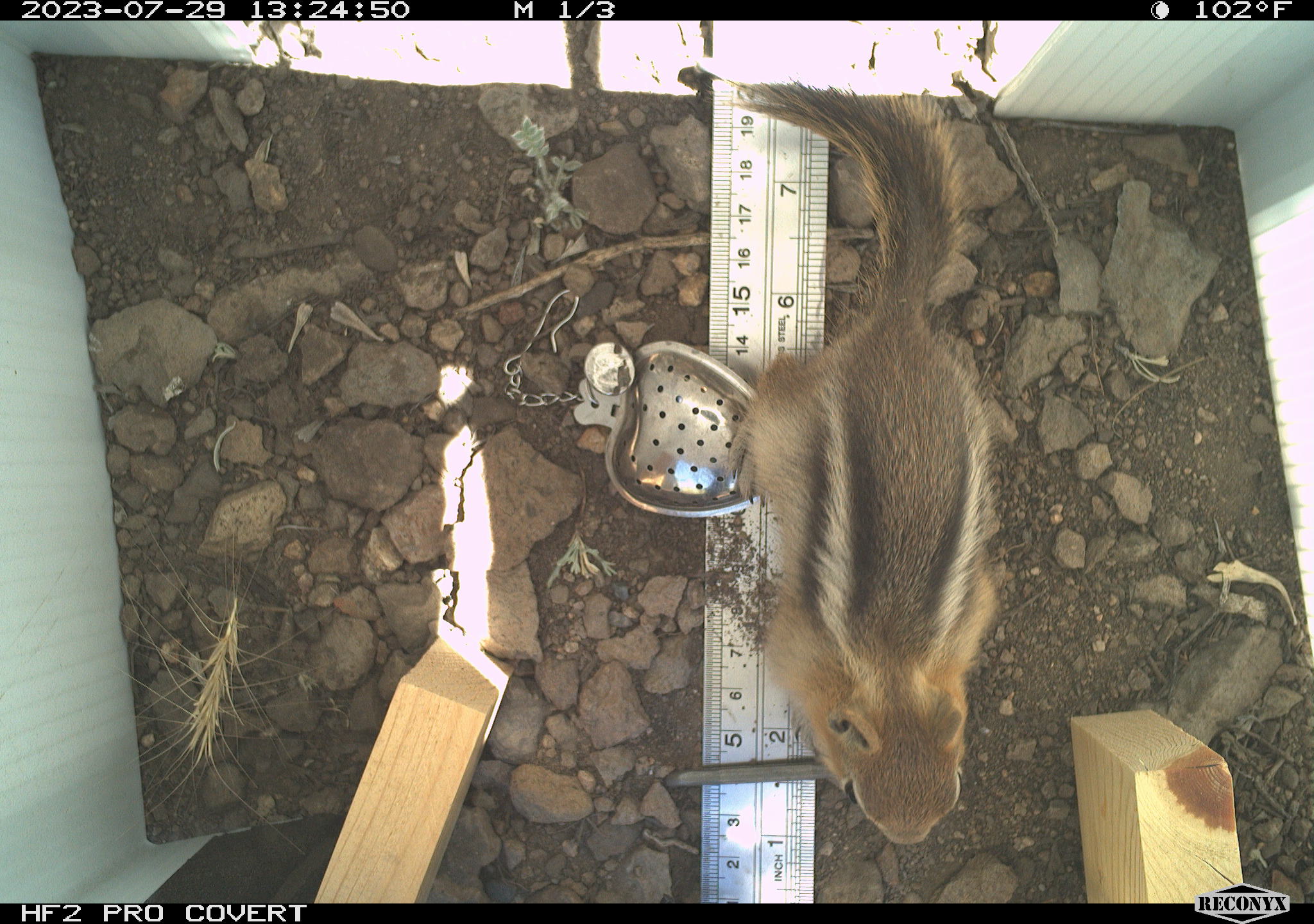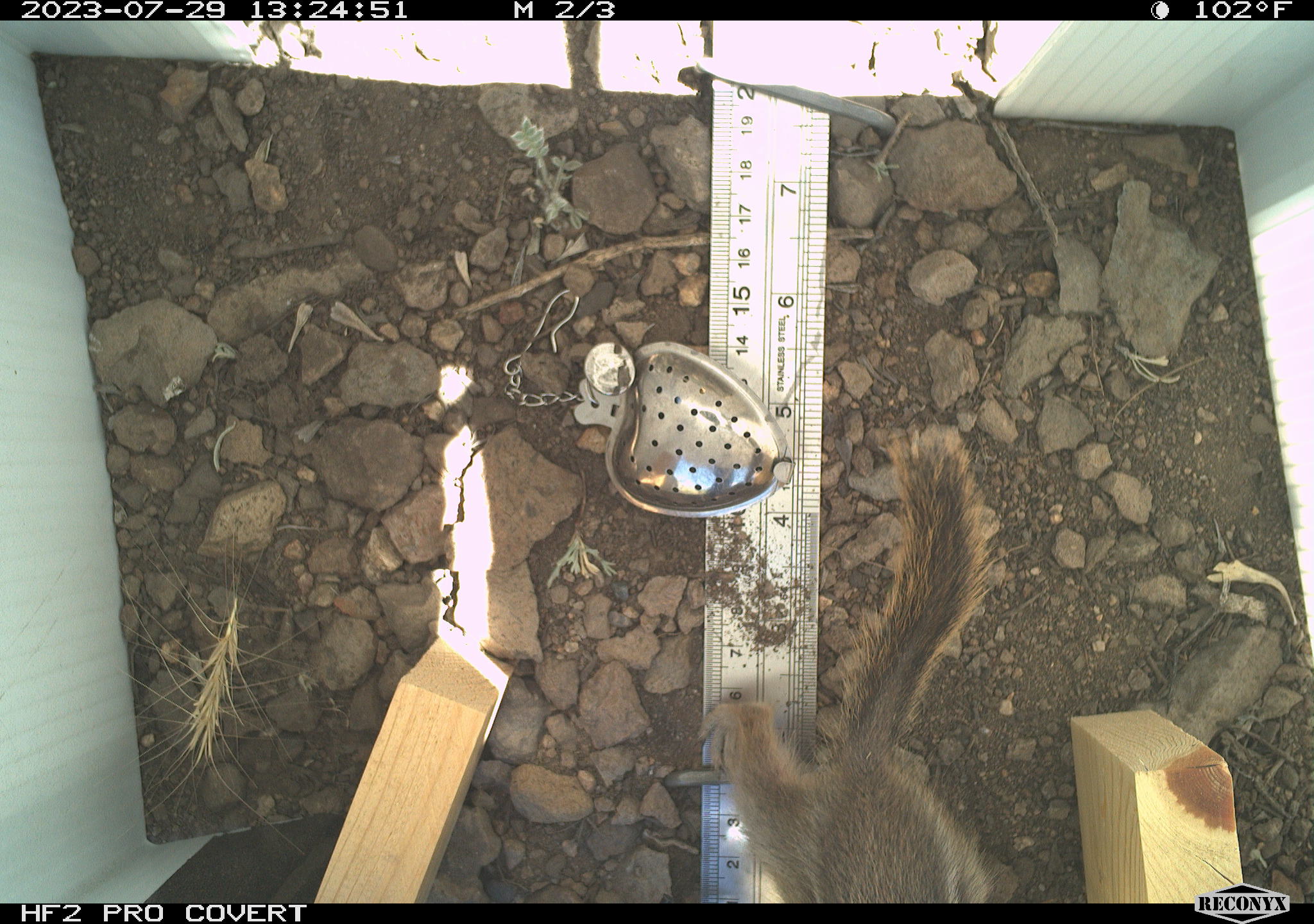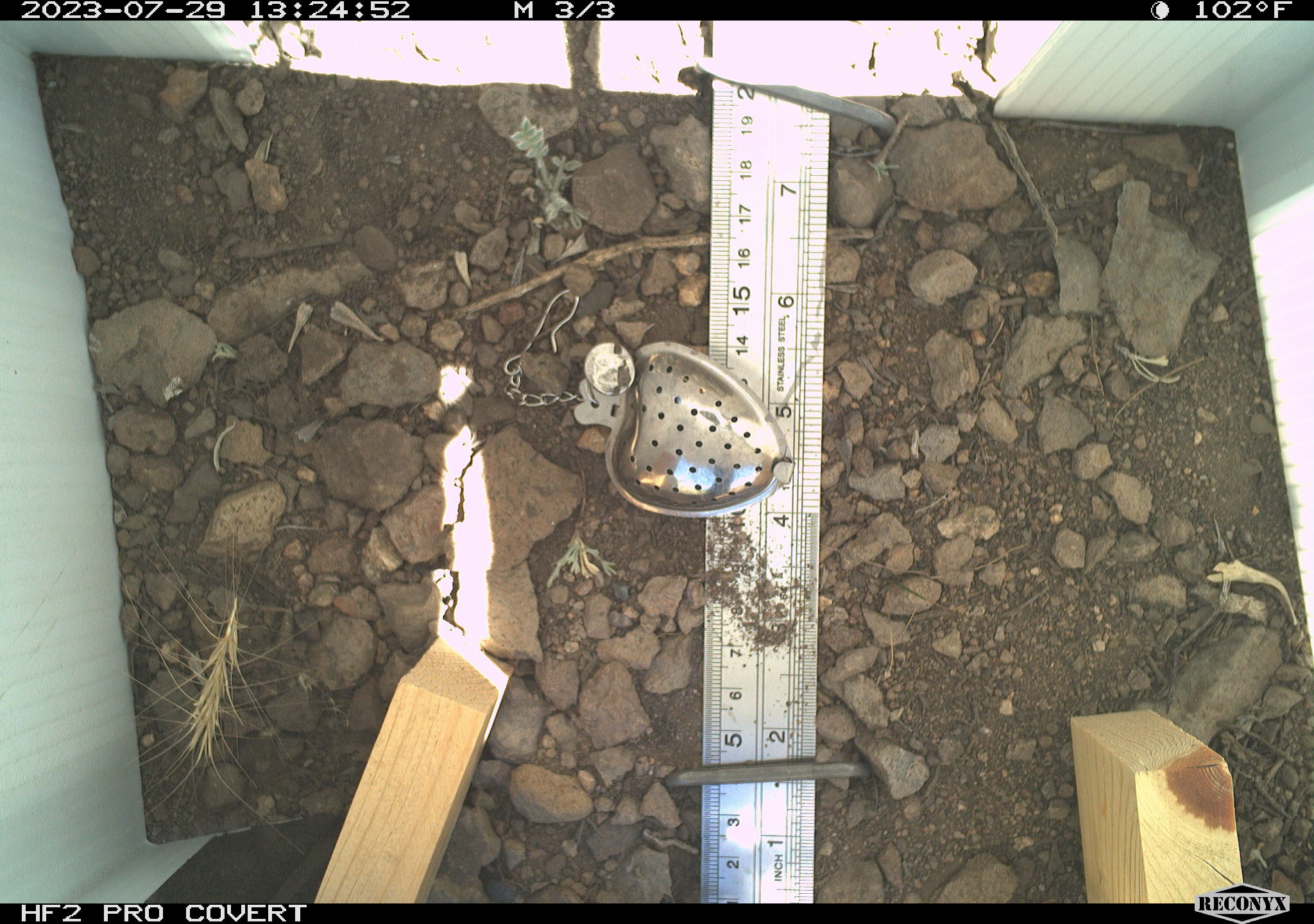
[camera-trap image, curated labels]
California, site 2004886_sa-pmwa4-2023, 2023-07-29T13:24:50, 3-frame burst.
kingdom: Animalia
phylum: Chordata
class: Mammalia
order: Rodentia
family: Sciuridae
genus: Callospermophilus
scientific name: Callospermophilus lateralis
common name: golden mantled ground squirrel